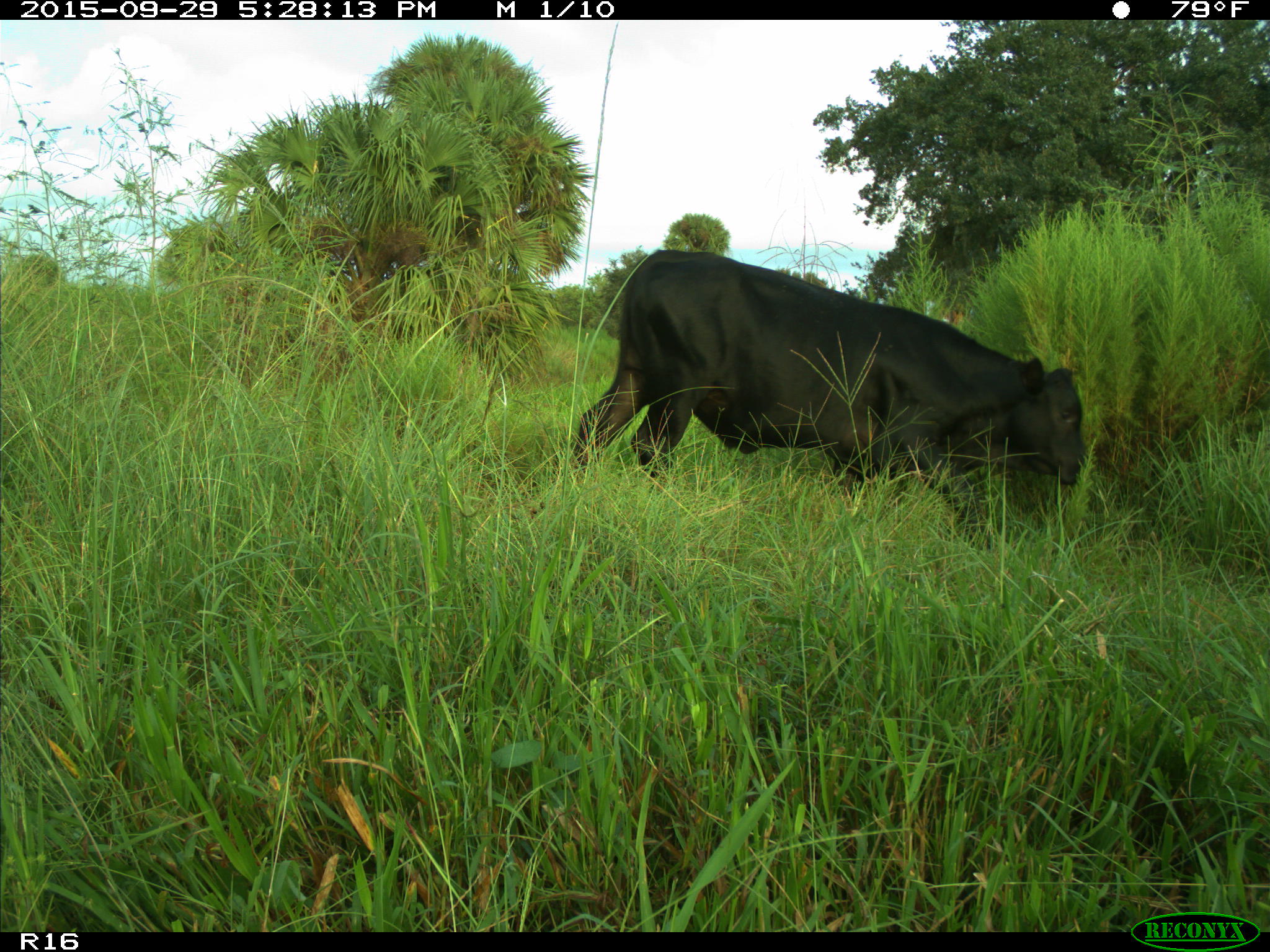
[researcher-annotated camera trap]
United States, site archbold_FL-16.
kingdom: Animalia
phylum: Chordata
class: Mammalia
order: Artiodactyla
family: Bovidae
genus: Bos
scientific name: Bos taurus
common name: domestic cow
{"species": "Bos taurus (domestic cow)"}